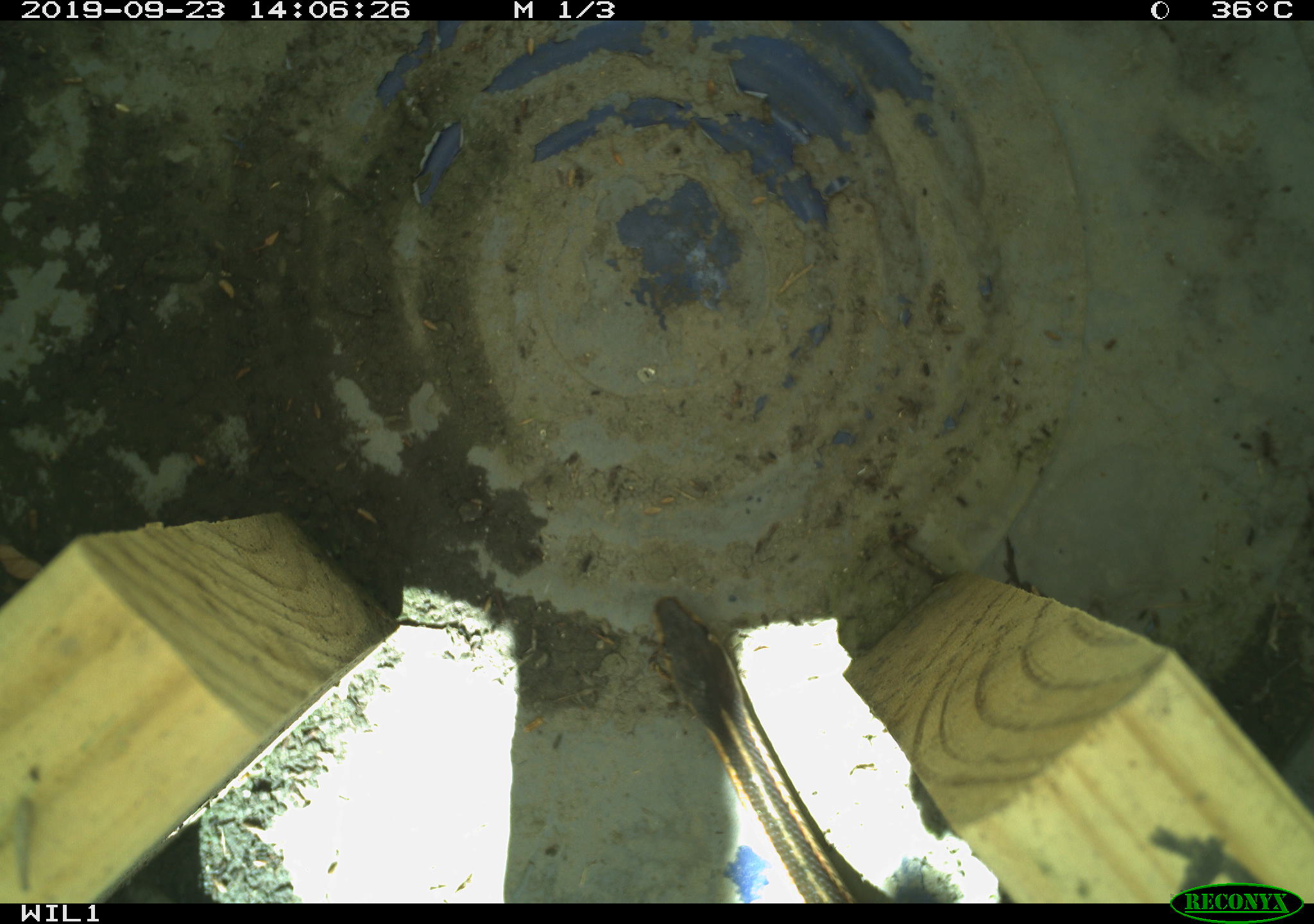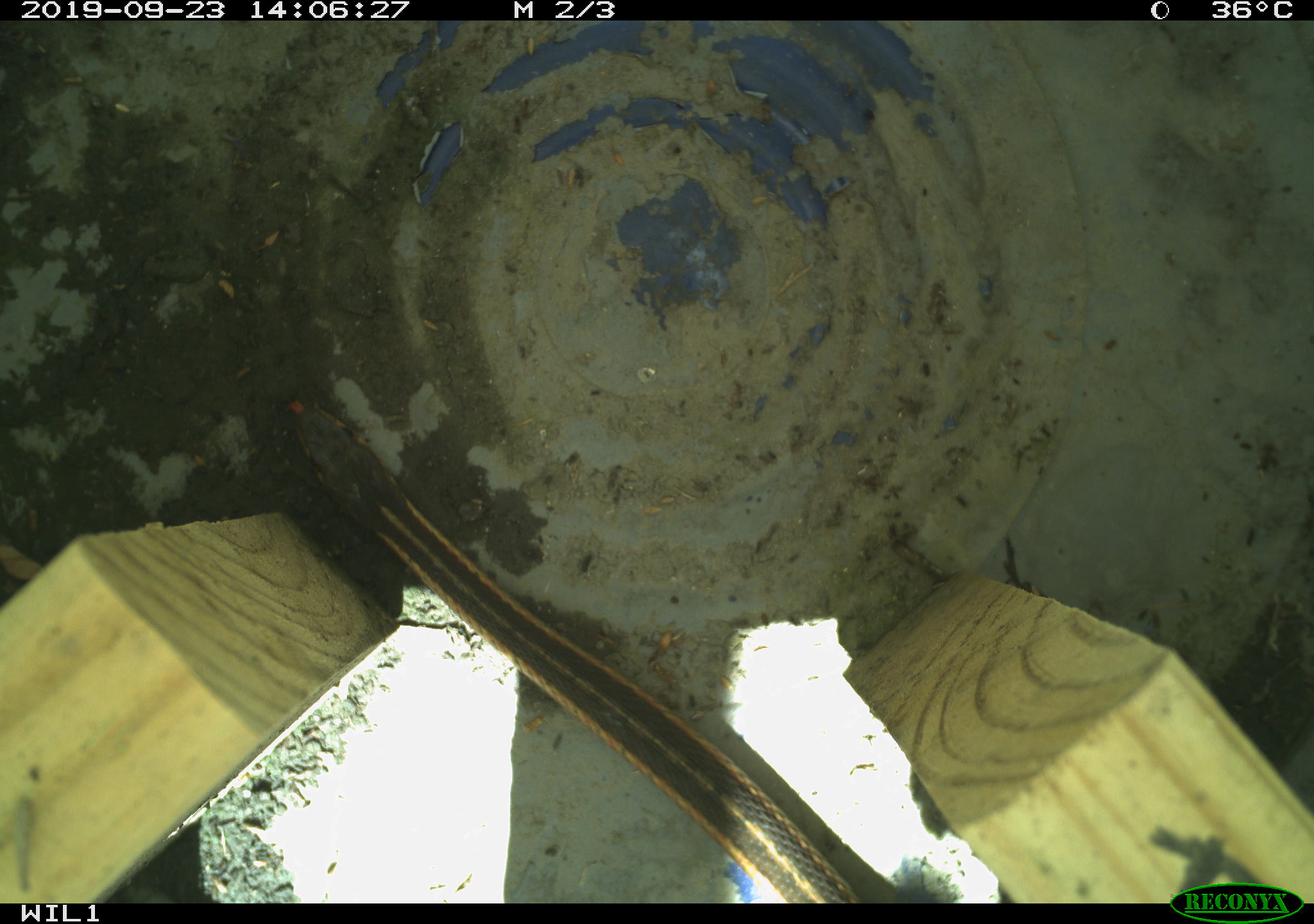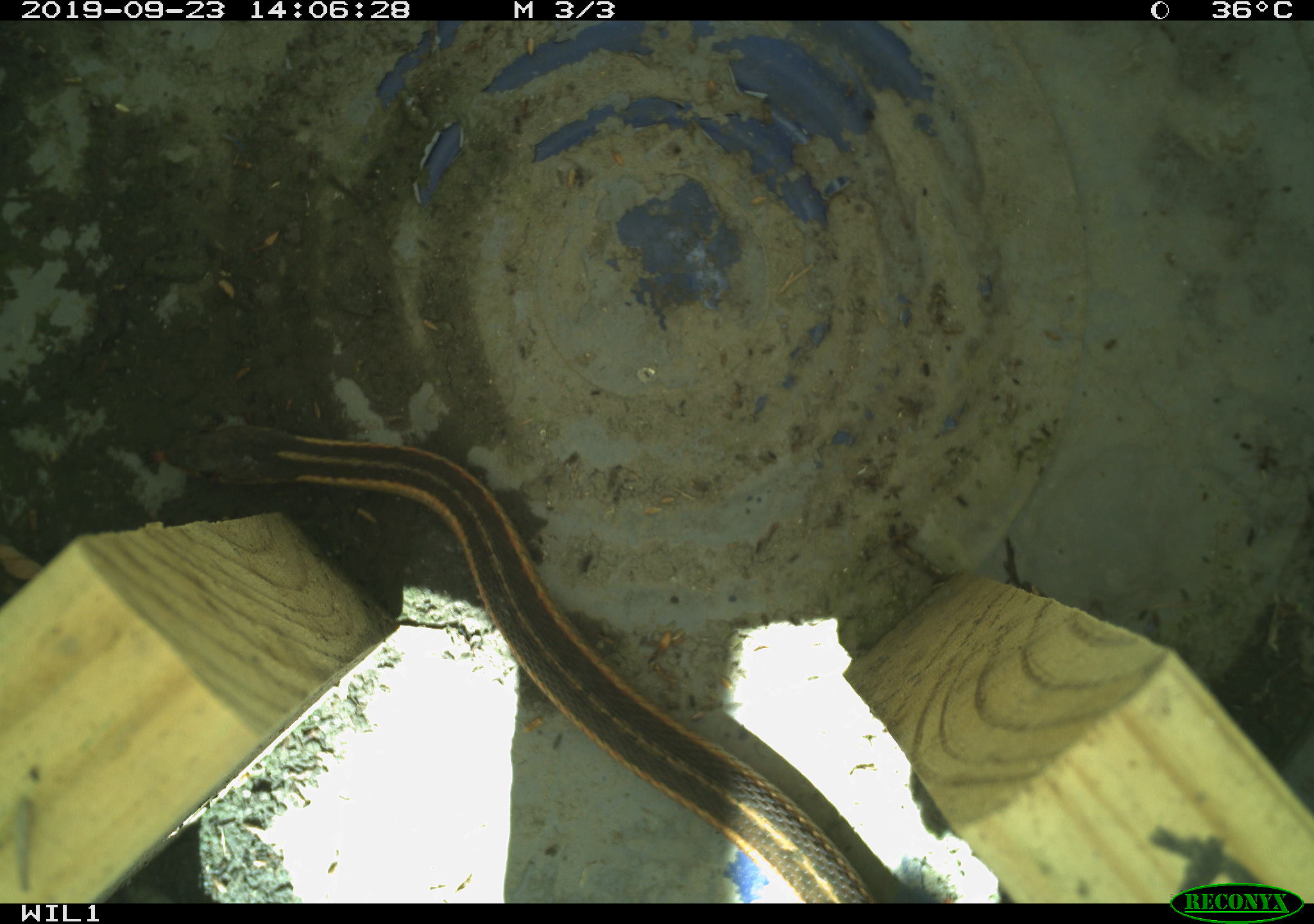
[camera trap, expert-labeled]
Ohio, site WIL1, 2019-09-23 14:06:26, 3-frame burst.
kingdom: Animalia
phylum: Chordata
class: Reptilia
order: Squamata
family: Colubridae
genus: Thamnophis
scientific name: Thamnophis sirtalis sirtalis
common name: eastern gartersnake